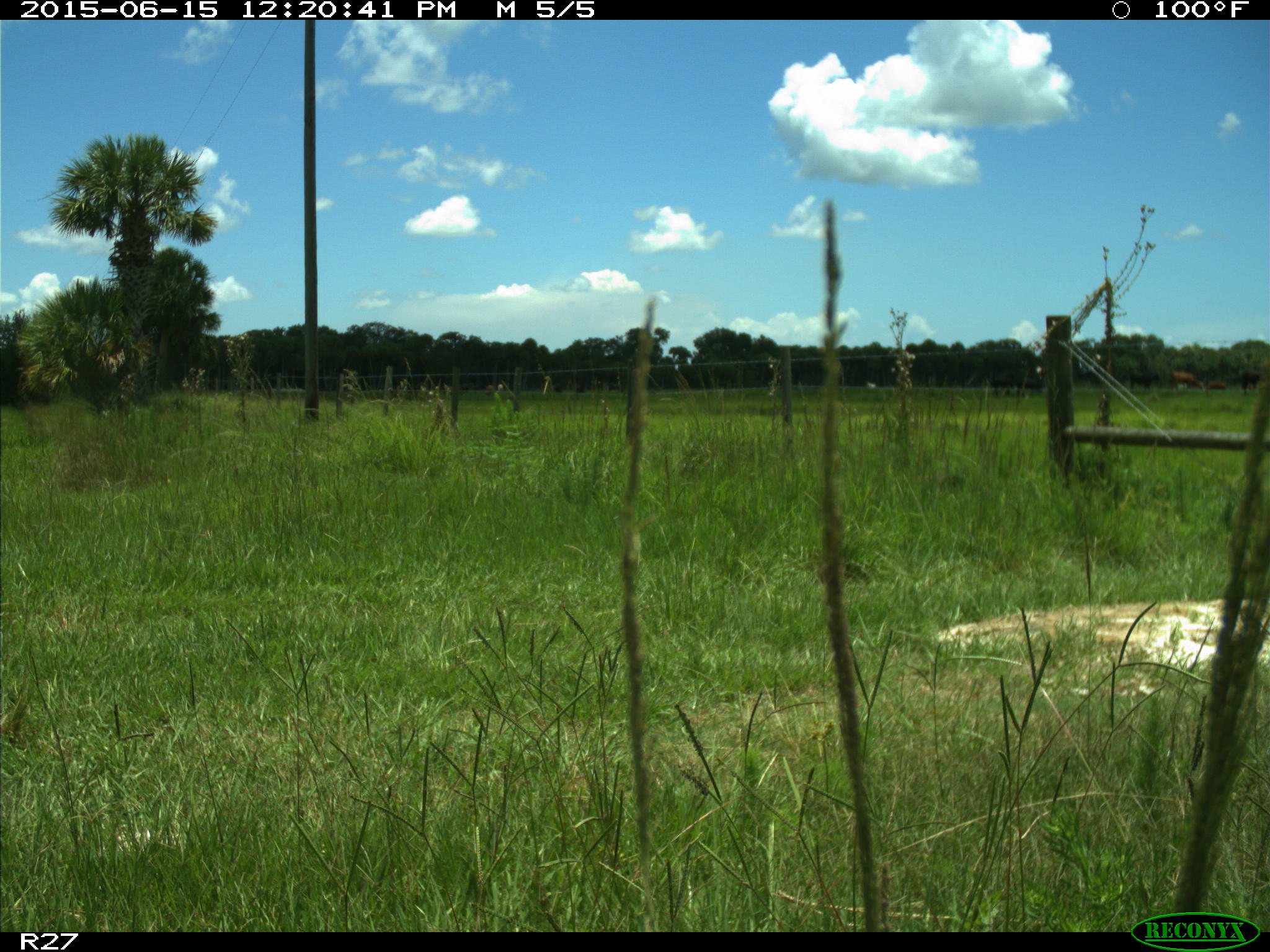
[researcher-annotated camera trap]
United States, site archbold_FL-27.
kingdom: Animalia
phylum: Chordata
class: Mammalia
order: Artiodactyla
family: Bovidae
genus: Bos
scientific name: Bos taurus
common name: domestic cow